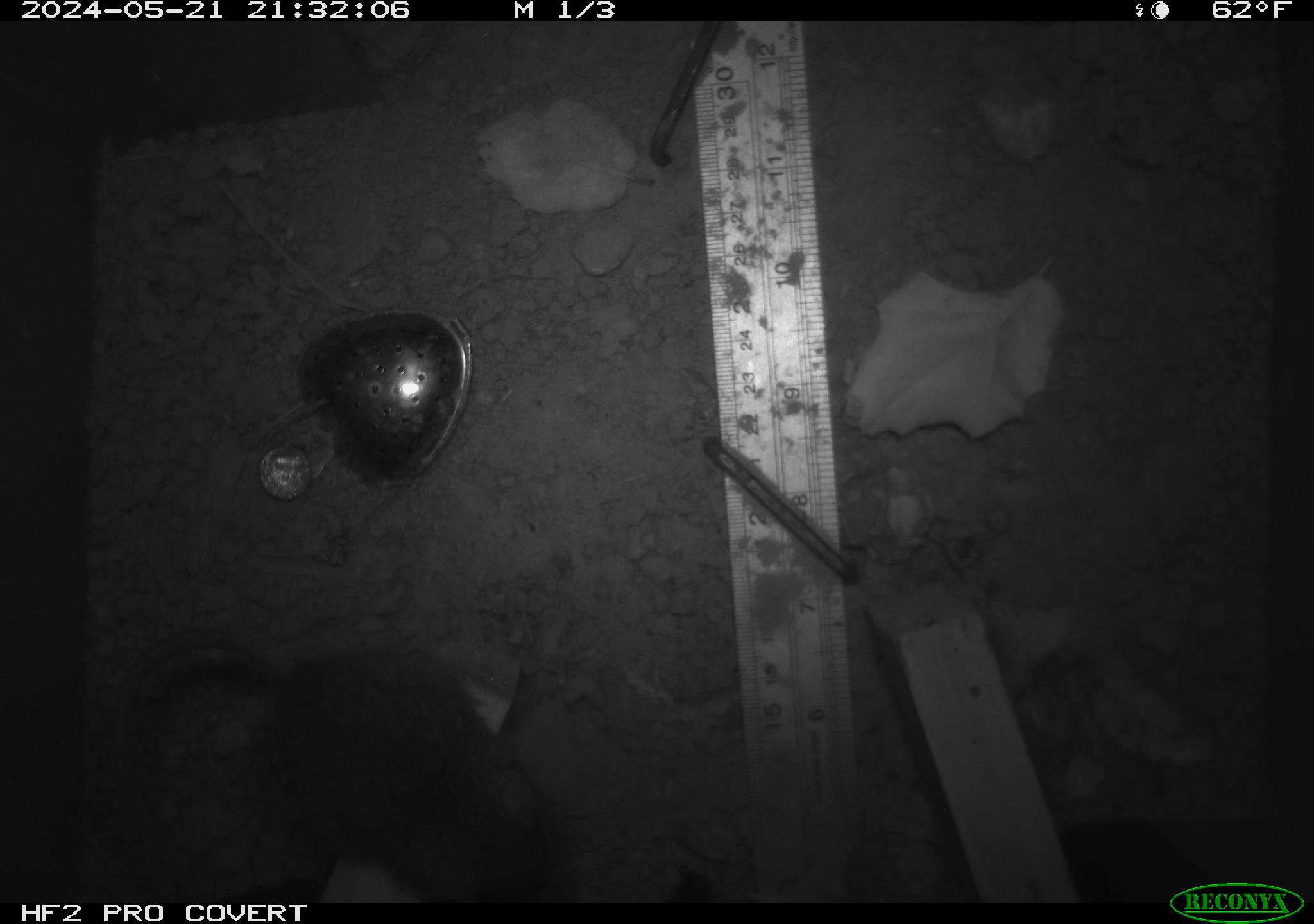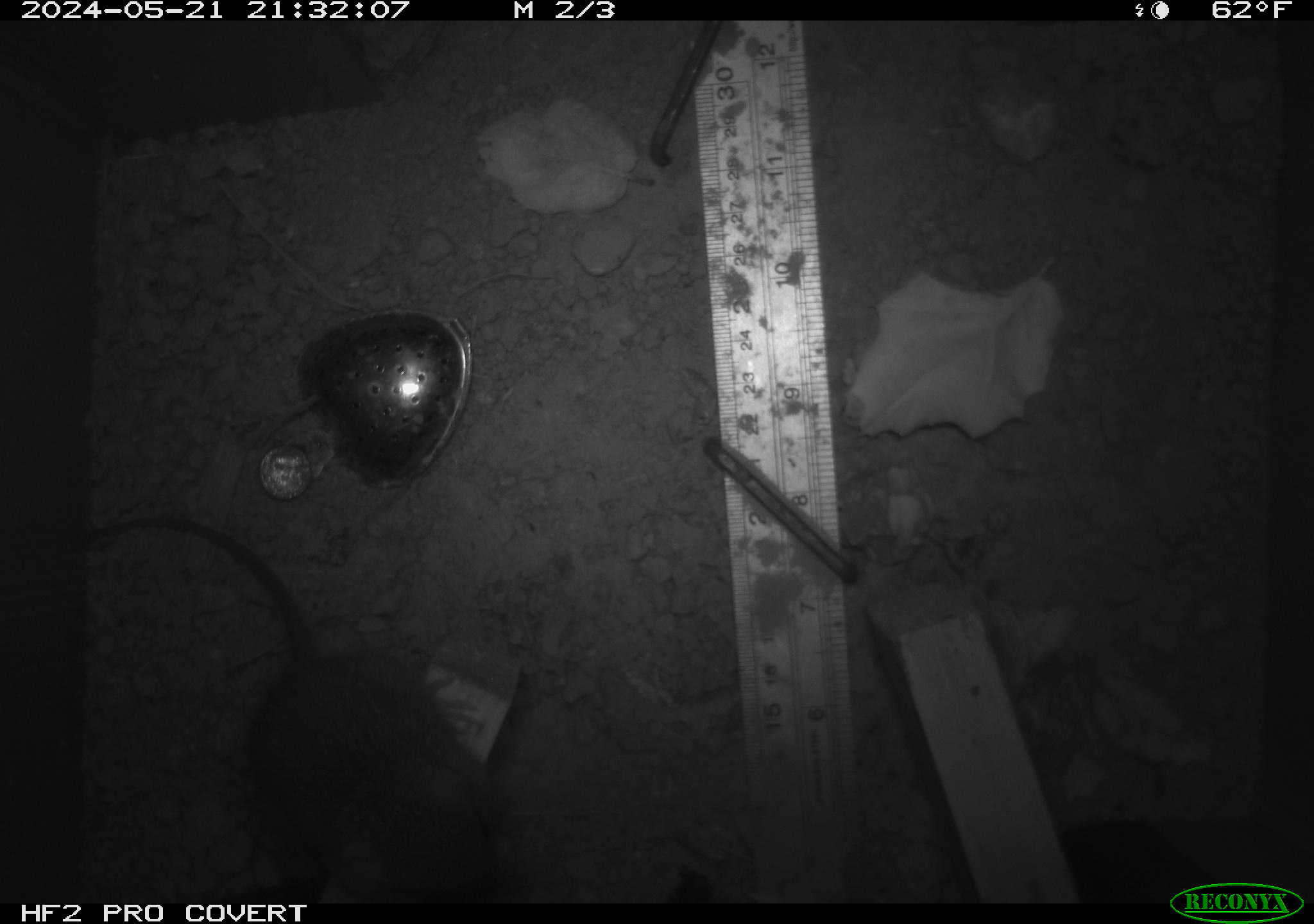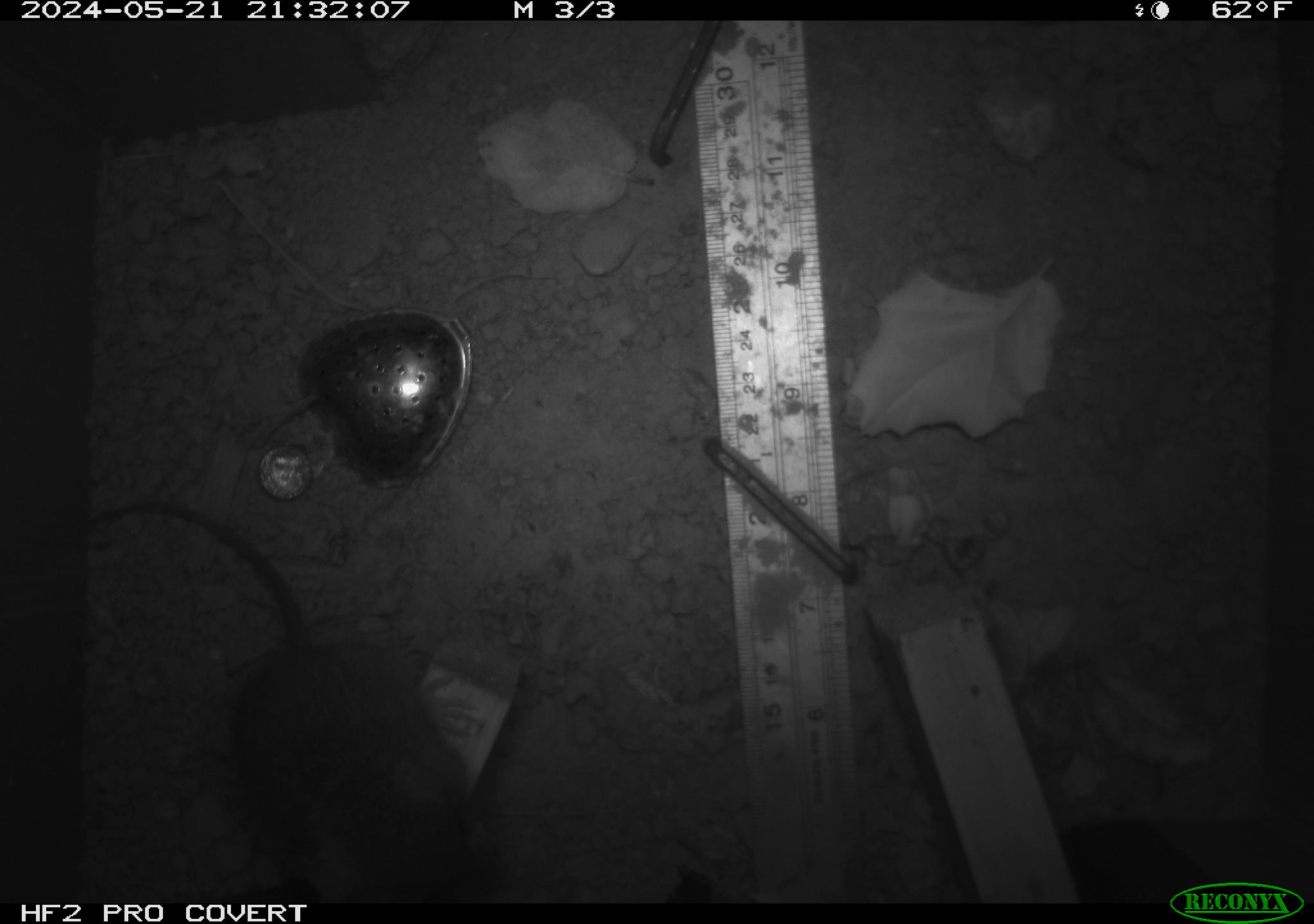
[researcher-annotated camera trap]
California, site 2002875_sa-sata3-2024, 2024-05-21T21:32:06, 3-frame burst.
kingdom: Animalia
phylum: Chordata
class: Mammalia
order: Rodentia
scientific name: Rodentia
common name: rodent